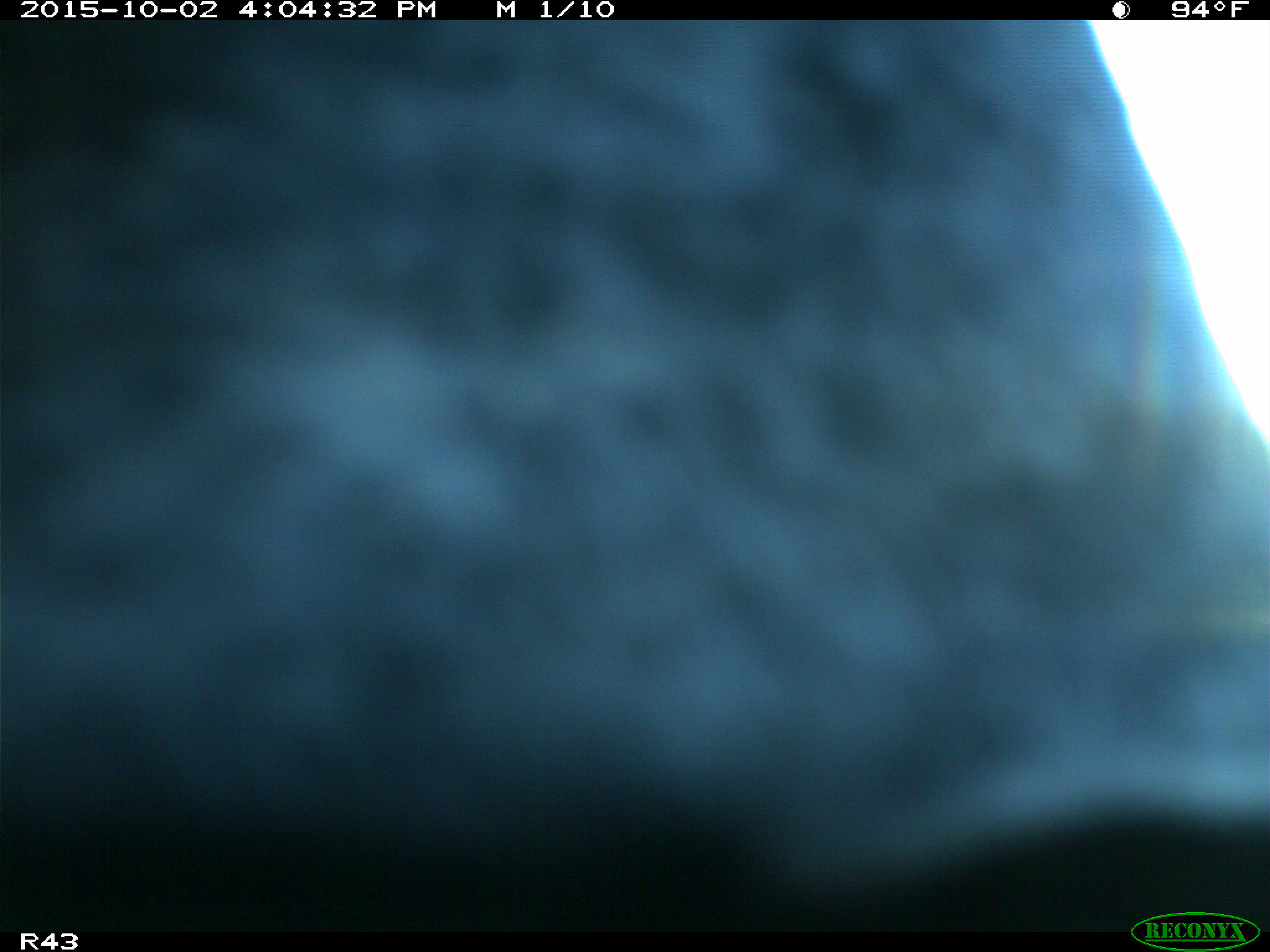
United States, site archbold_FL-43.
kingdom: Animalia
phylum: Chordata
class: Mammalia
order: Artiodactyla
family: Bovidae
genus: Bos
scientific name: Bos taurus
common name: domestic cow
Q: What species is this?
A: Bos taurus (domestic cow).